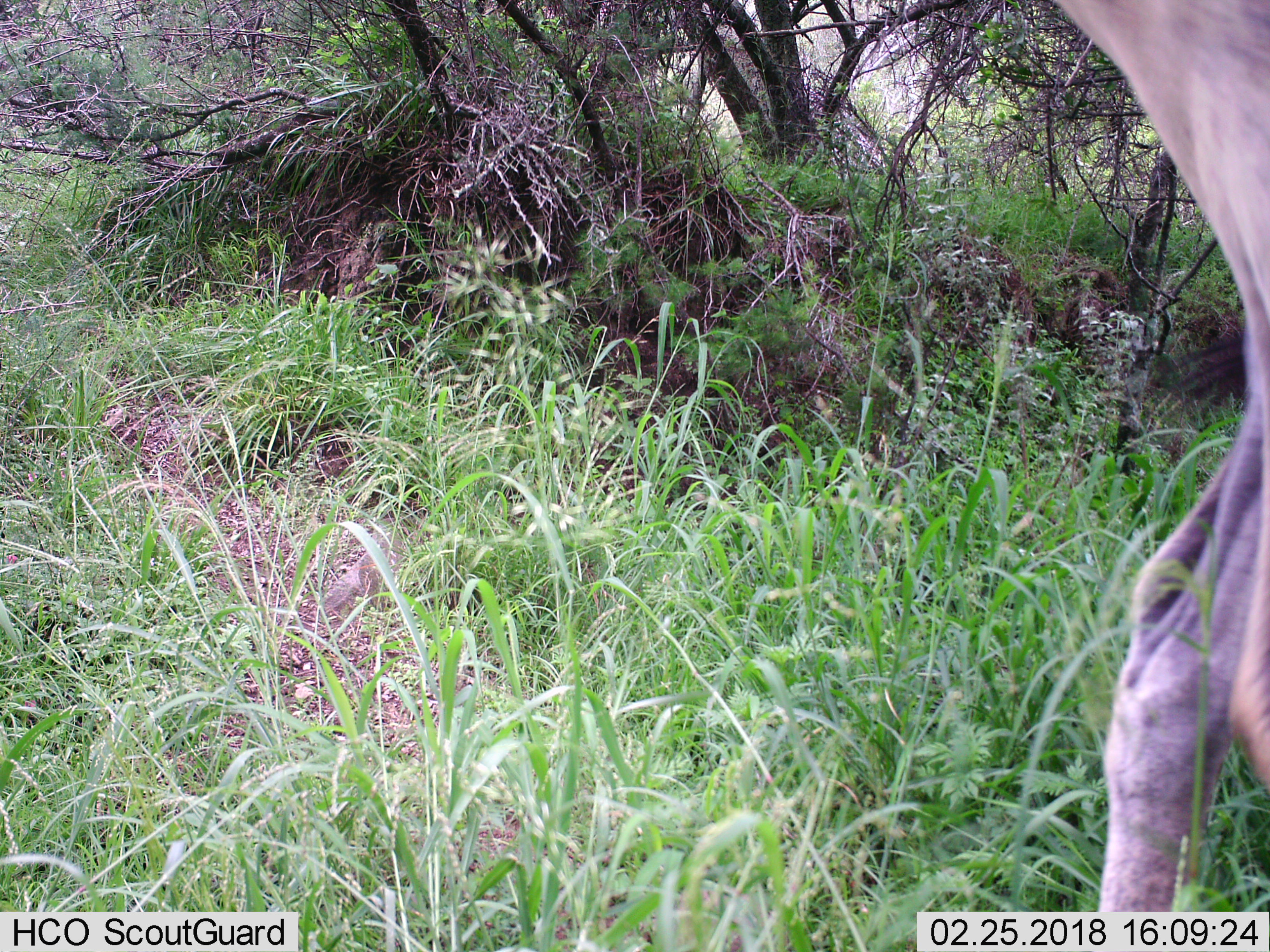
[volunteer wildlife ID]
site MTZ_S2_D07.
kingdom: Animalia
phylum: Chordata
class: Mammalia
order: Artiodactyla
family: Bovidae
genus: Tragelaphus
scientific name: Tragelaphus oryx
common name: eland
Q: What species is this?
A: Eland (Tragelaphus oryx).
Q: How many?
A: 1.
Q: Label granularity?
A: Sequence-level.